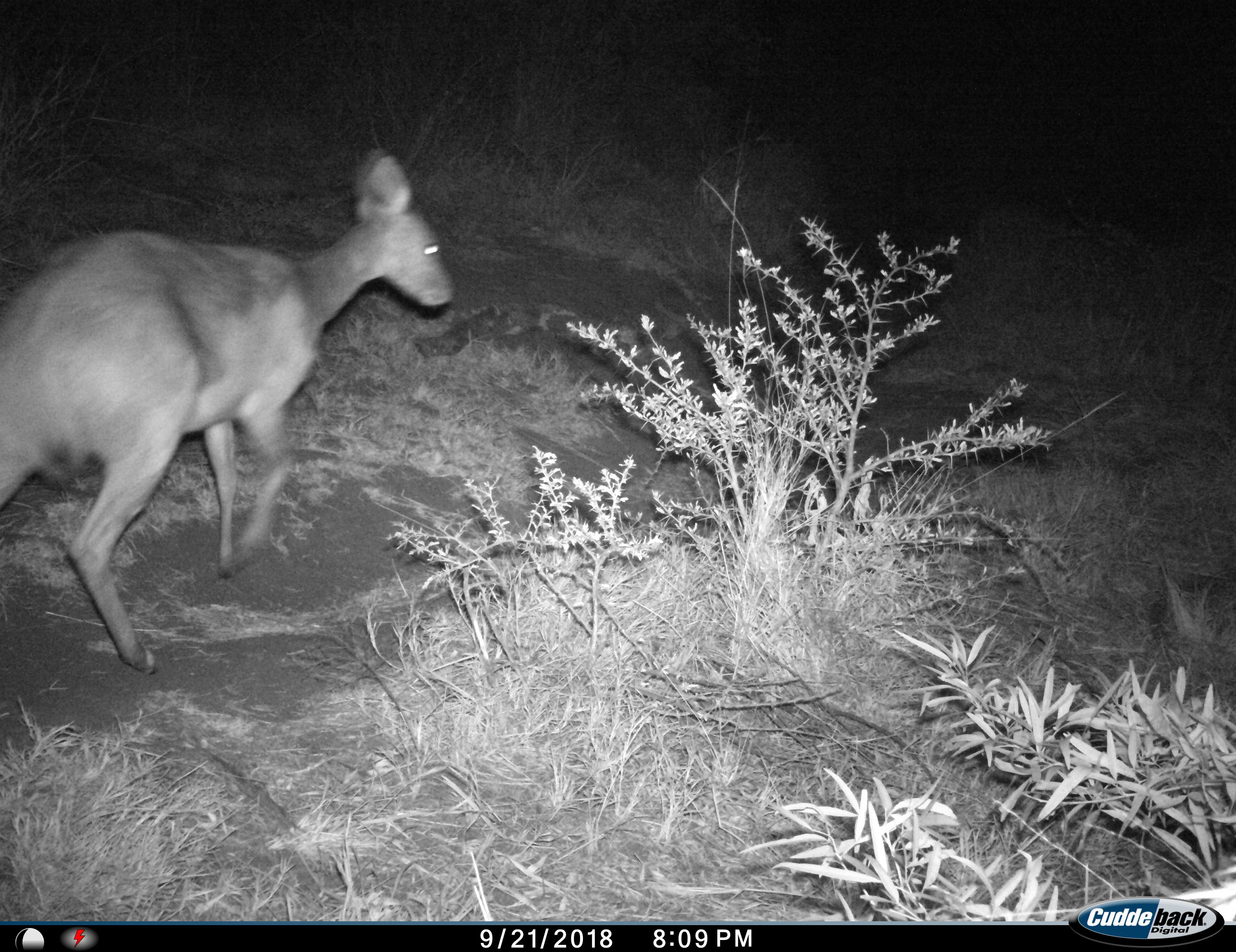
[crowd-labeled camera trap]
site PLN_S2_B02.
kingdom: Animalia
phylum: Chordata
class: Mammalia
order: Artiodactyla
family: Bovidae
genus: Aepyceros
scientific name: Aepyceros melampus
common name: impala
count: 1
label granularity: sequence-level